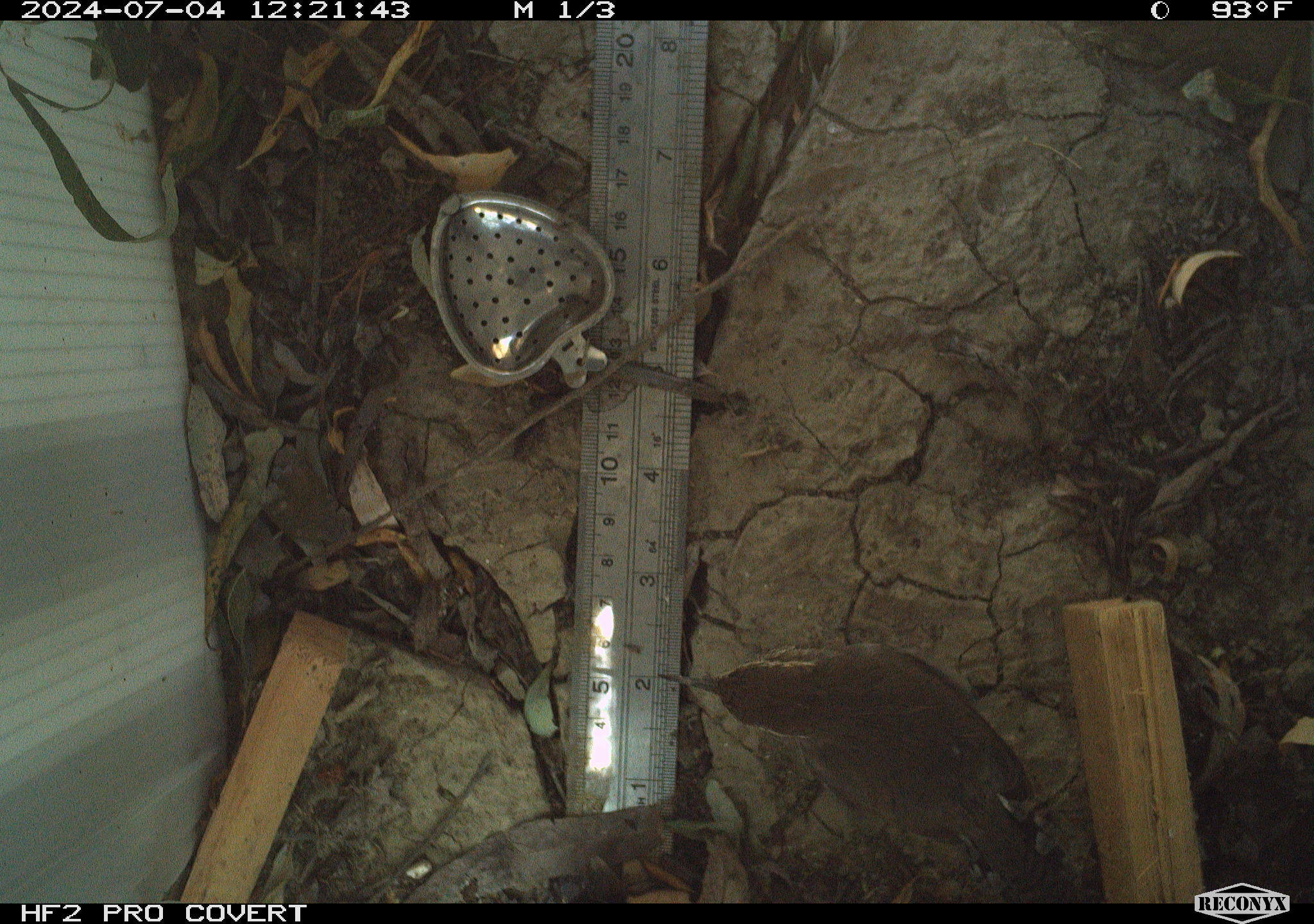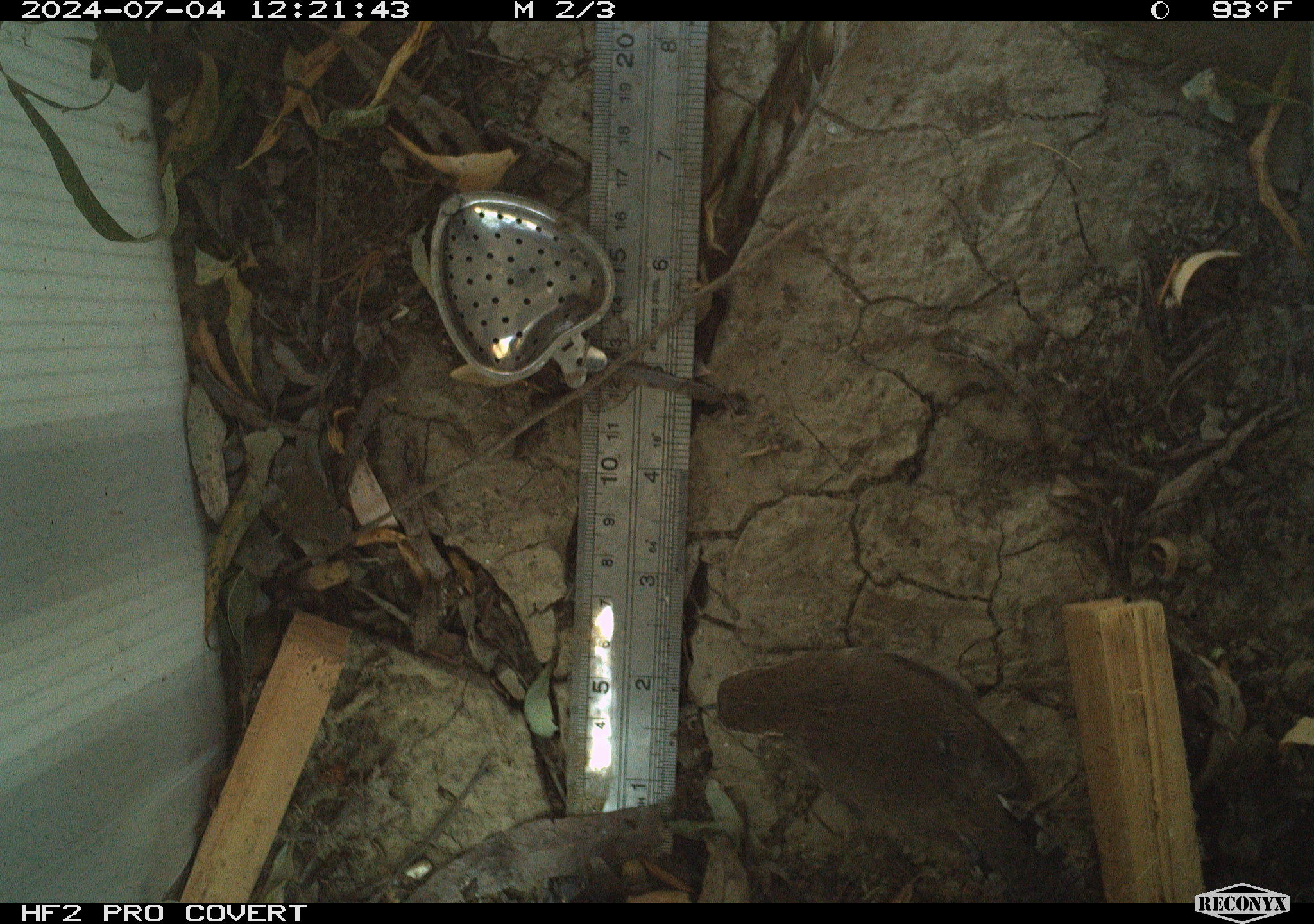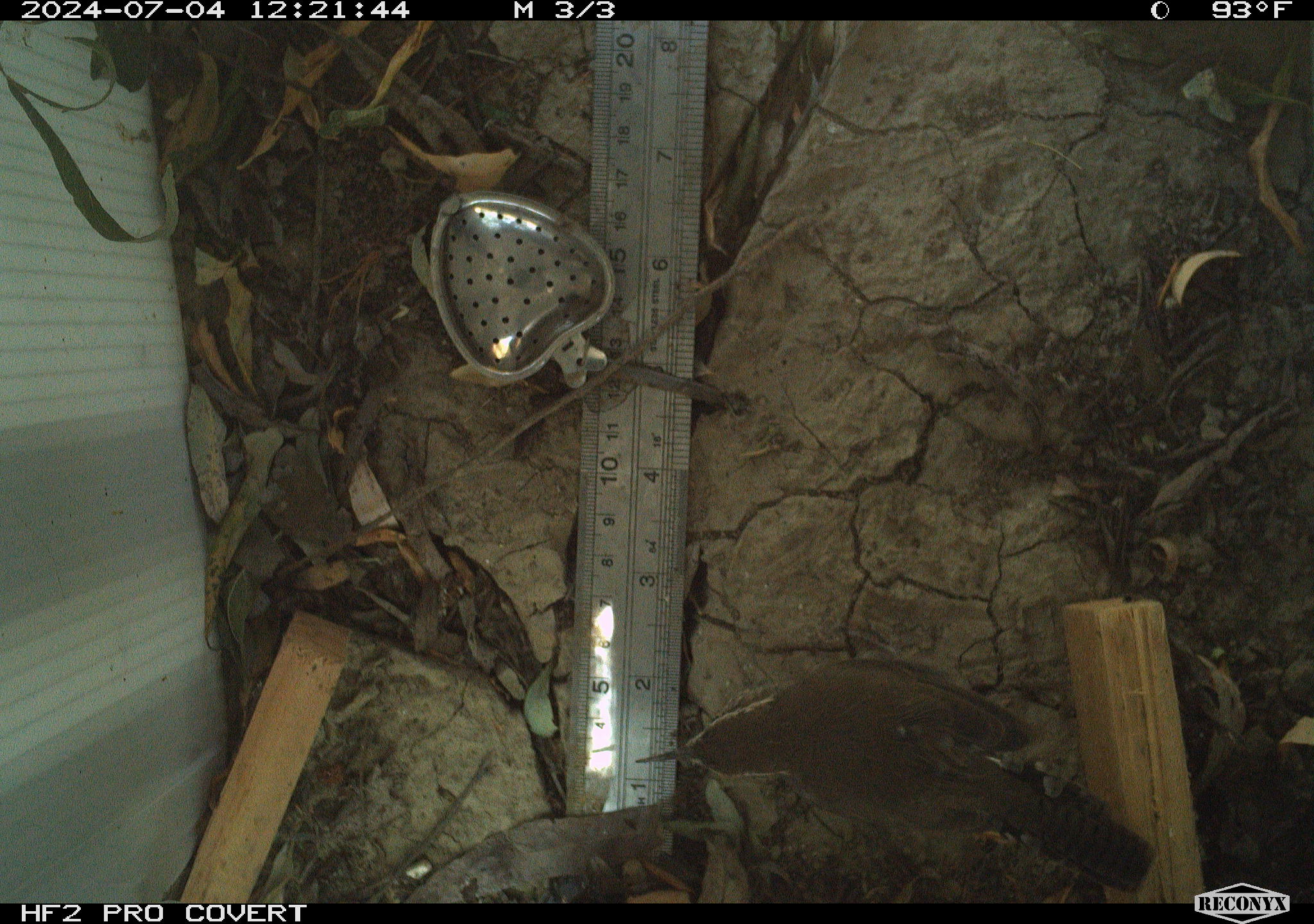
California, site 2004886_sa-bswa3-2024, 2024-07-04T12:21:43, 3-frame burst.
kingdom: Animalia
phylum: Chordata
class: Aves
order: Passeriformes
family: Troglodytidae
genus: Thryomanes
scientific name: Thryomanes bewickii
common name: bewick's wren